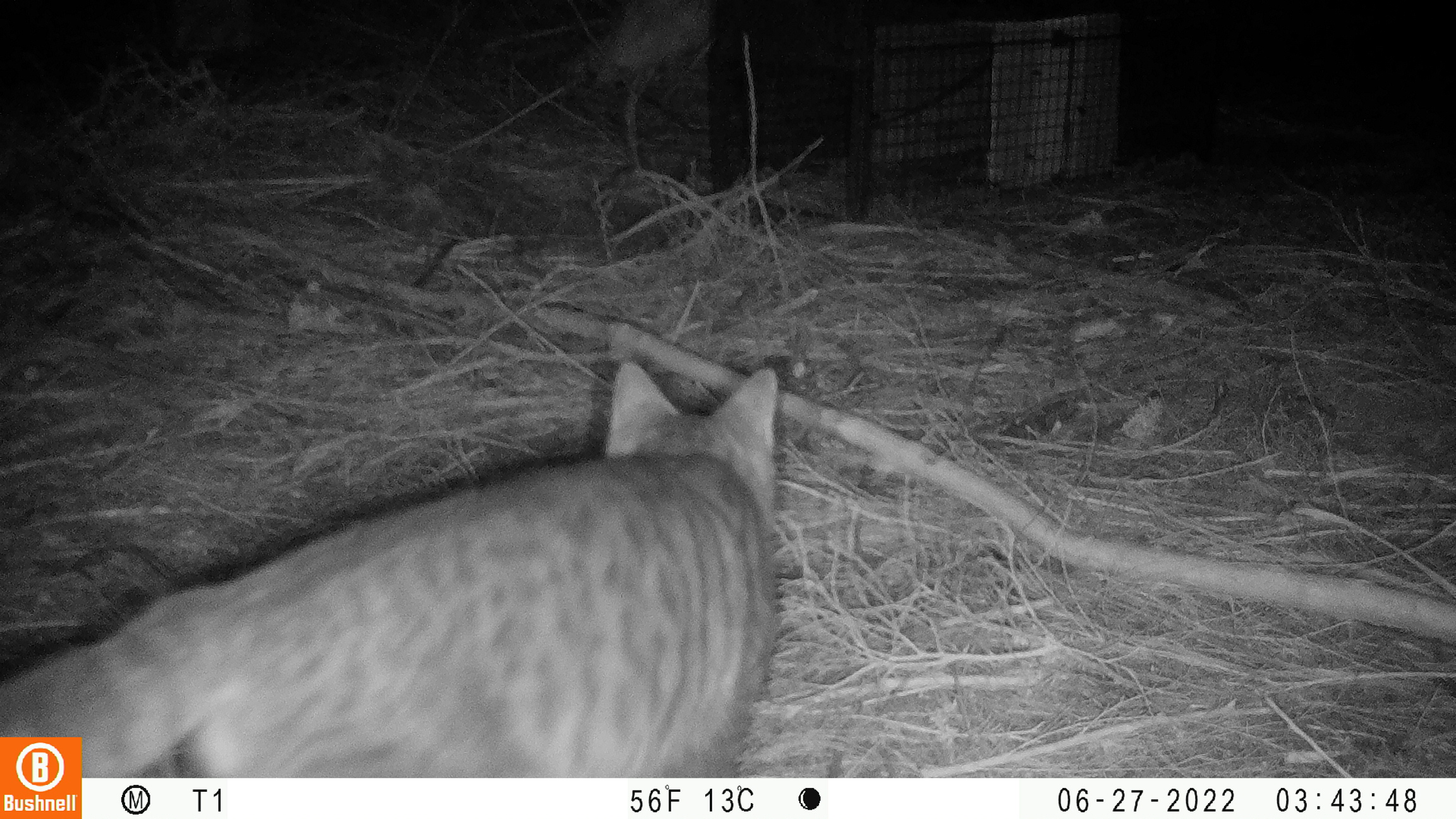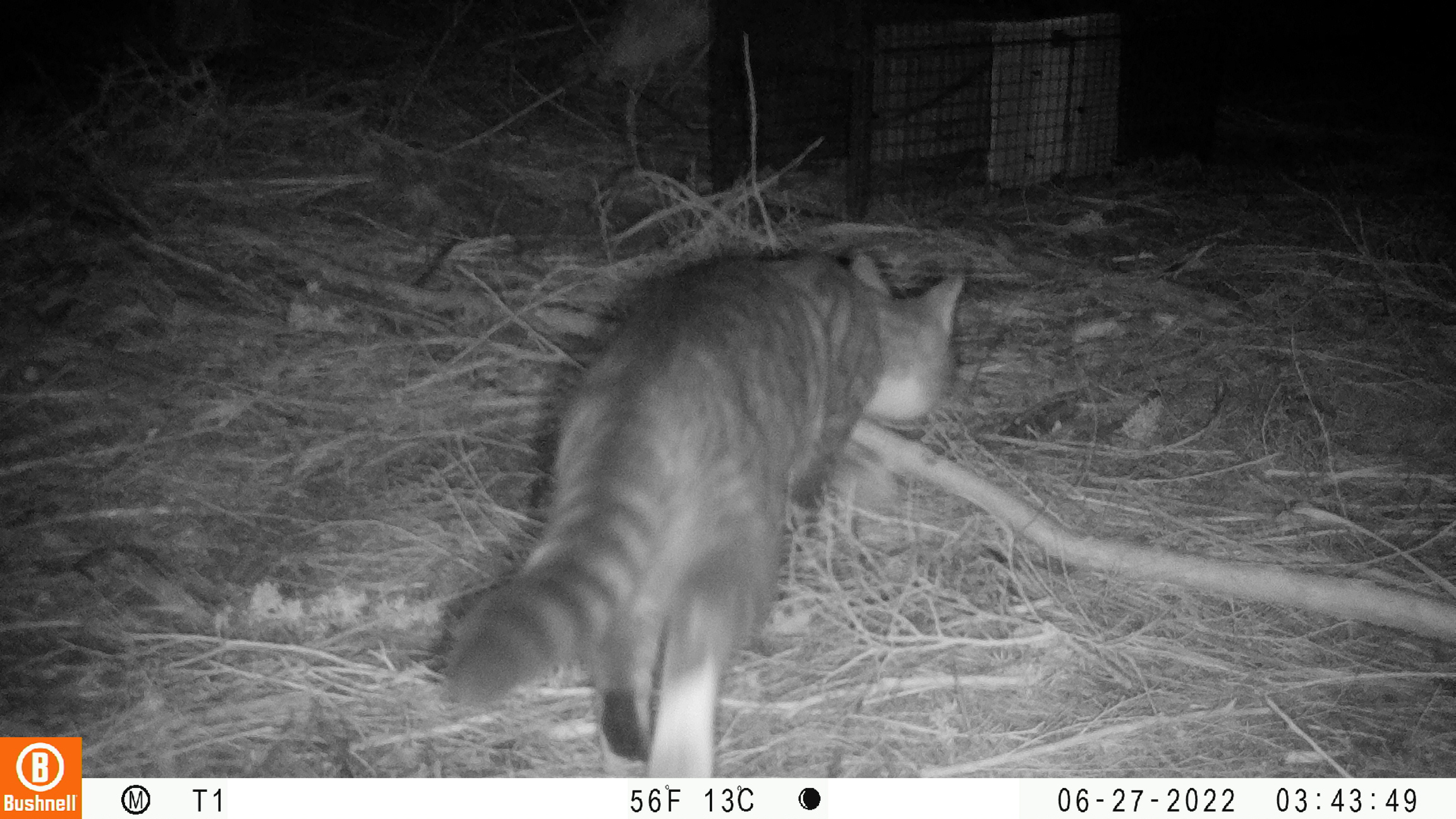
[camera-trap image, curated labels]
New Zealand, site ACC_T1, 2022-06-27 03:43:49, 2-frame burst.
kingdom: Animalia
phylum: Chordata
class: Mammalia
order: Carnivora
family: Felidae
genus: Felis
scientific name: Felis catus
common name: domestic cat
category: cat